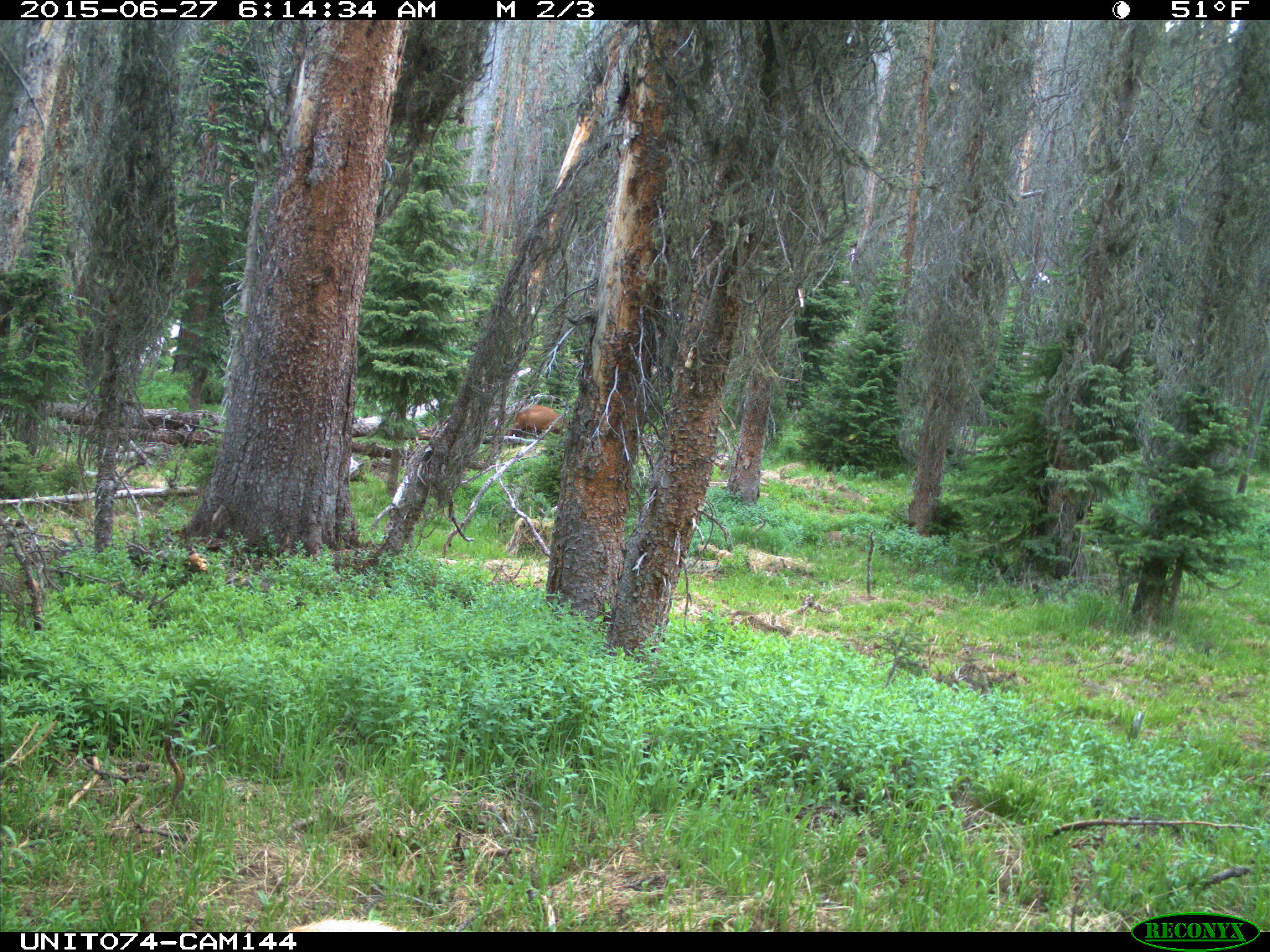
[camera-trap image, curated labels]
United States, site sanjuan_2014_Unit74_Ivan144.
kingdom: Animalia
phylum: Chordata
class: Mammalia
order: Artiodactyla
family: Cervidae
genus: Cervus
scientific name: Cervus elaphus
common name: red deer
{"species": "Cervus elaphus (red deer)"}